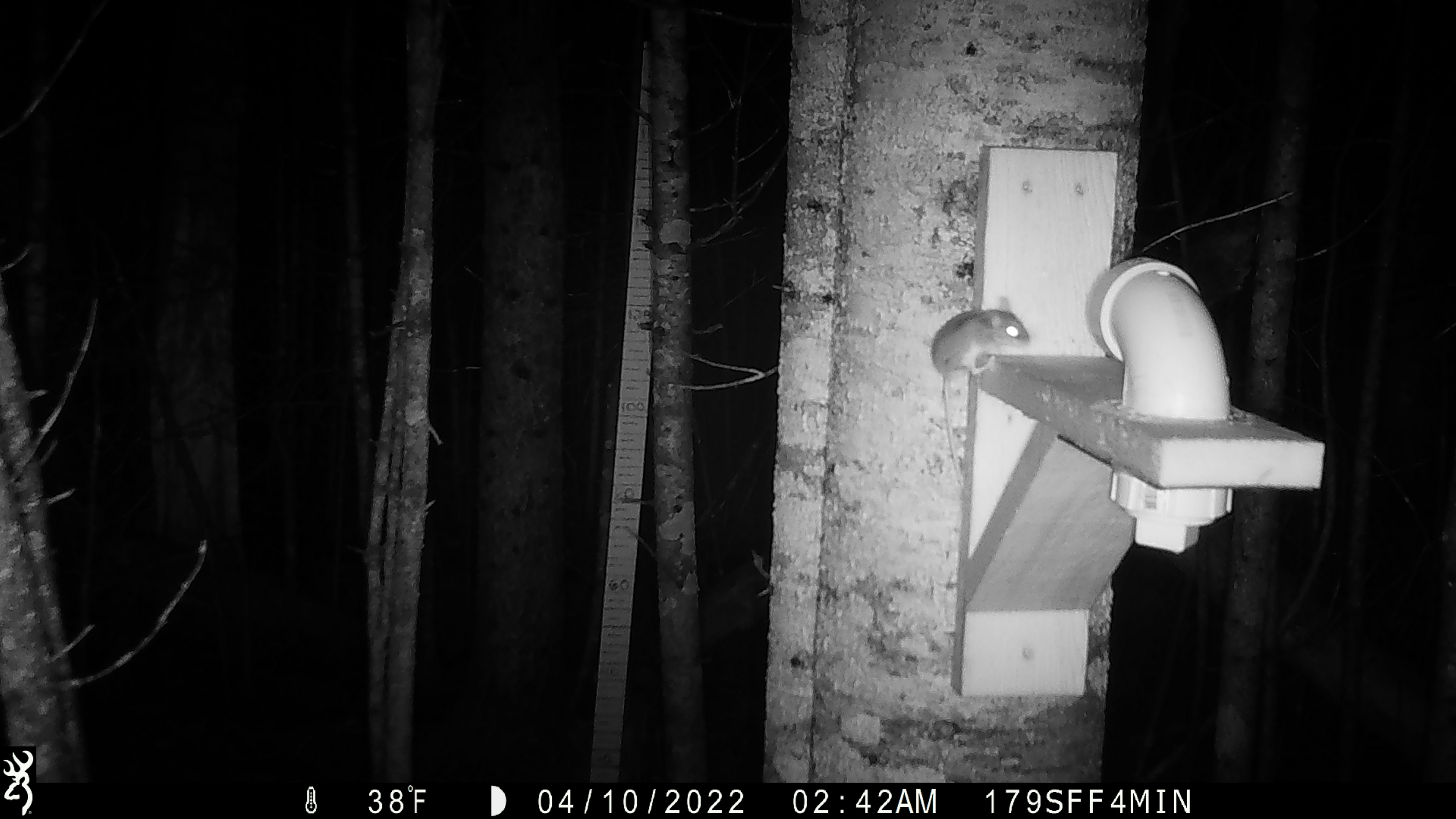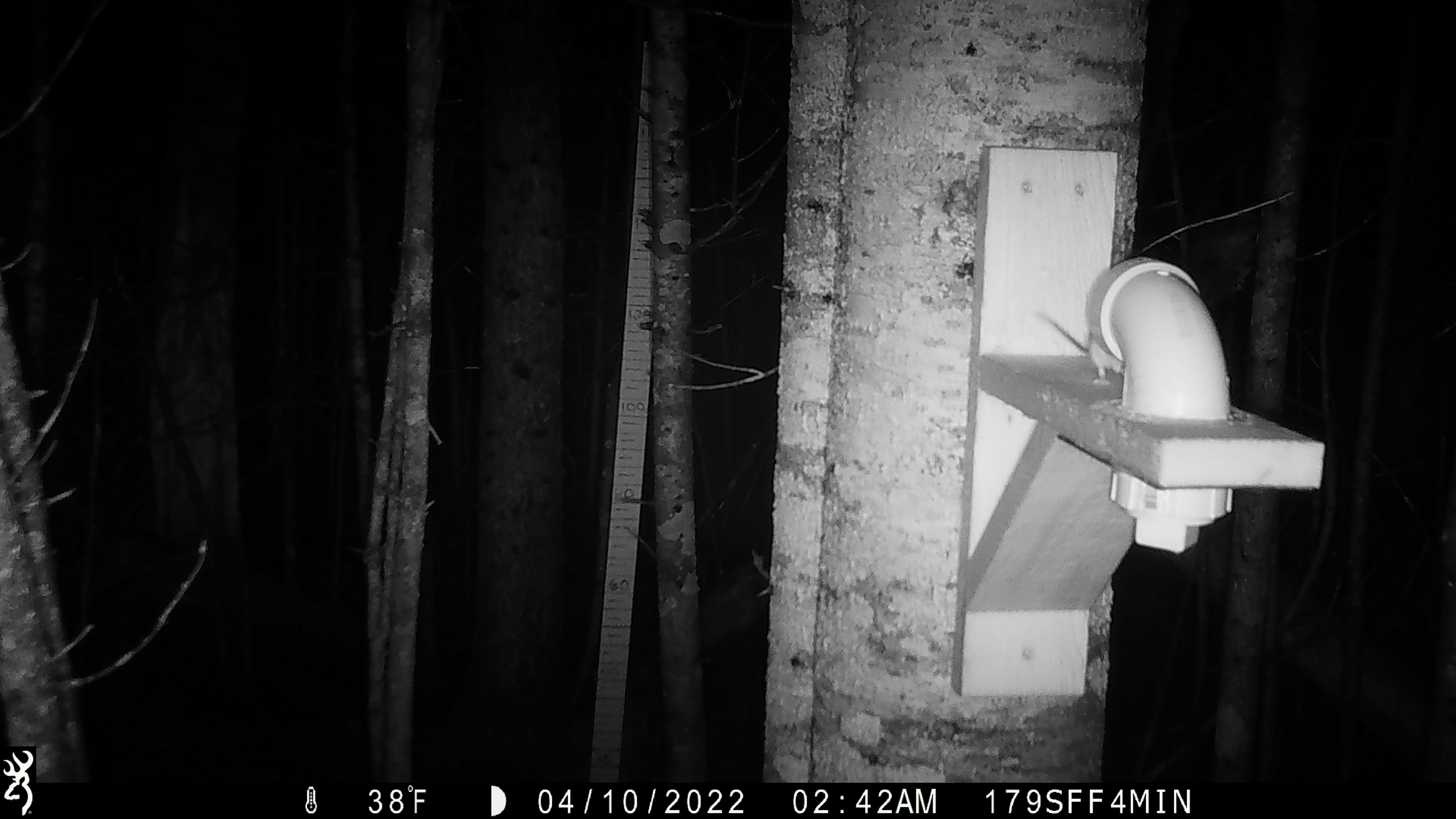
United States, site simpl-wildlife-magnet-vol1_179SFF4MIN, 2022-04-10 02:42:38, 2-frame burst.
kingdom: Animalia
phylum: Chordata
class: Mammalia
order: Rodentia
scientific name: Rodentia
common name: mouse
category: mouse sp.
Mouse sp. (mouse) (Rodentia).